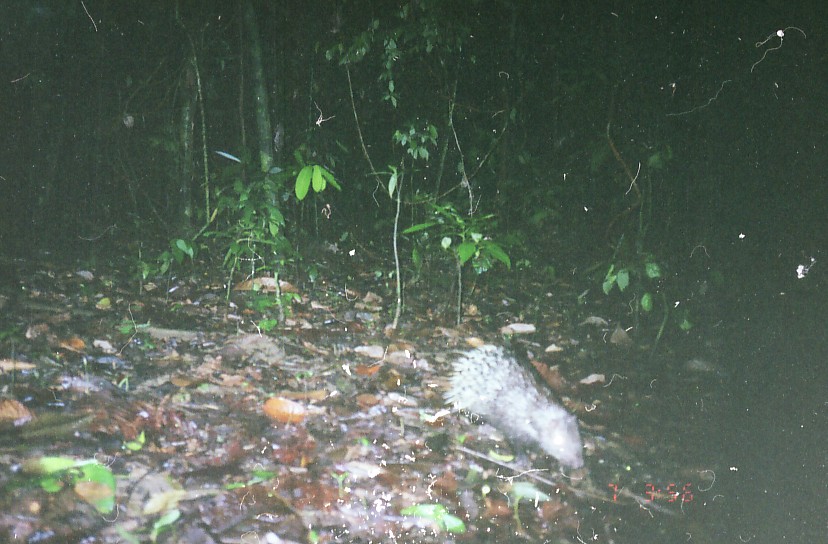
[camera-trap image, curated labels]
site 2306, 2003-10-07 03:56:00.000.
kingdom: Animalia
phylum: Chordata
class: Mammalia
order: Rodentia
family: Hystricidae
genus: Hystrix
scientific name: Hystrix brachyura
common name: east asian porcupine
Hystrix brachyura (east asian porcupine), count 1.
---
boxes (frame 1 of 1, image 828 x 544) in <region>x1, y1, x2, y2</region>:
hystrix brachyura: <region>442, 341, 587, 471</region>